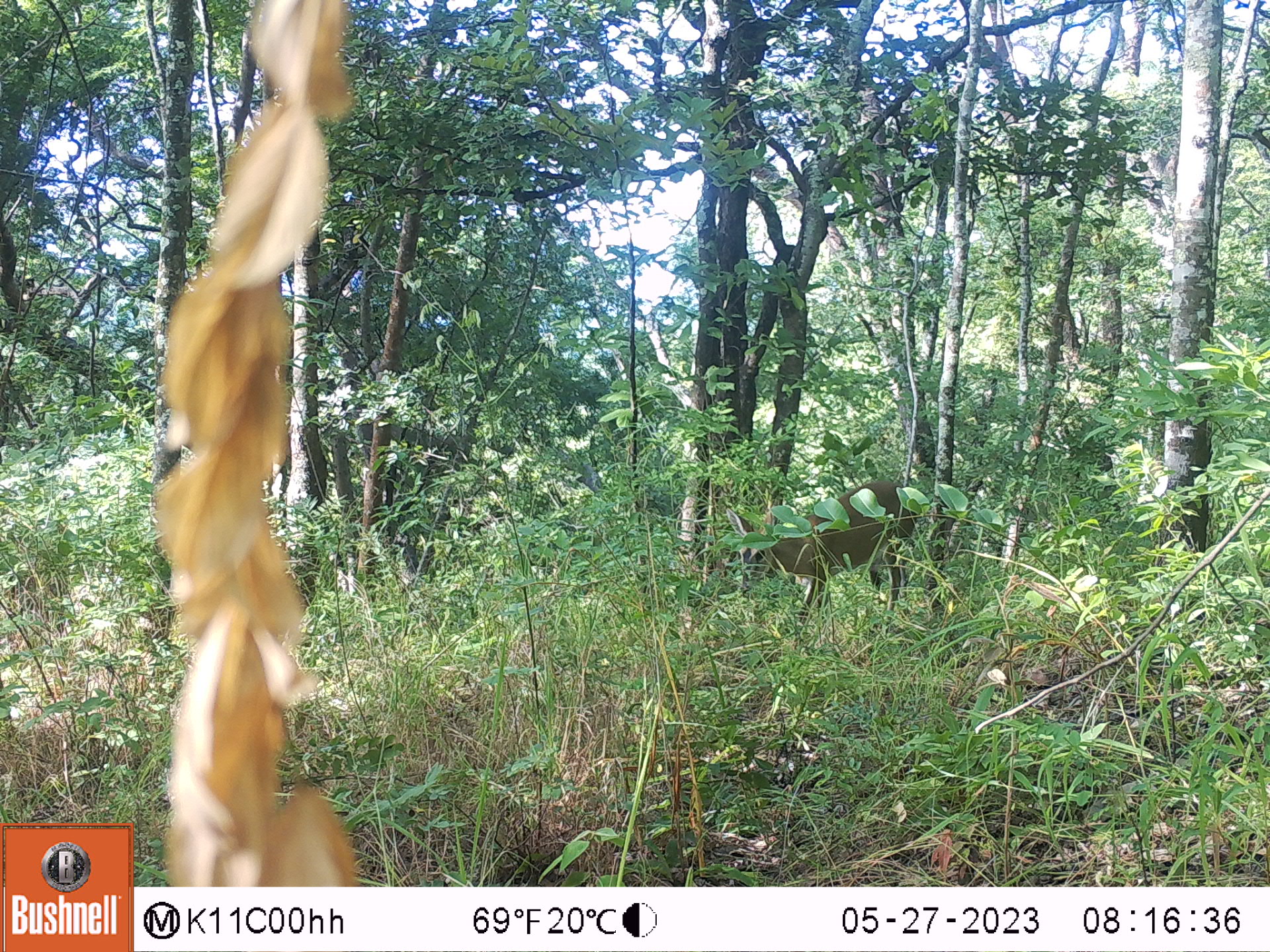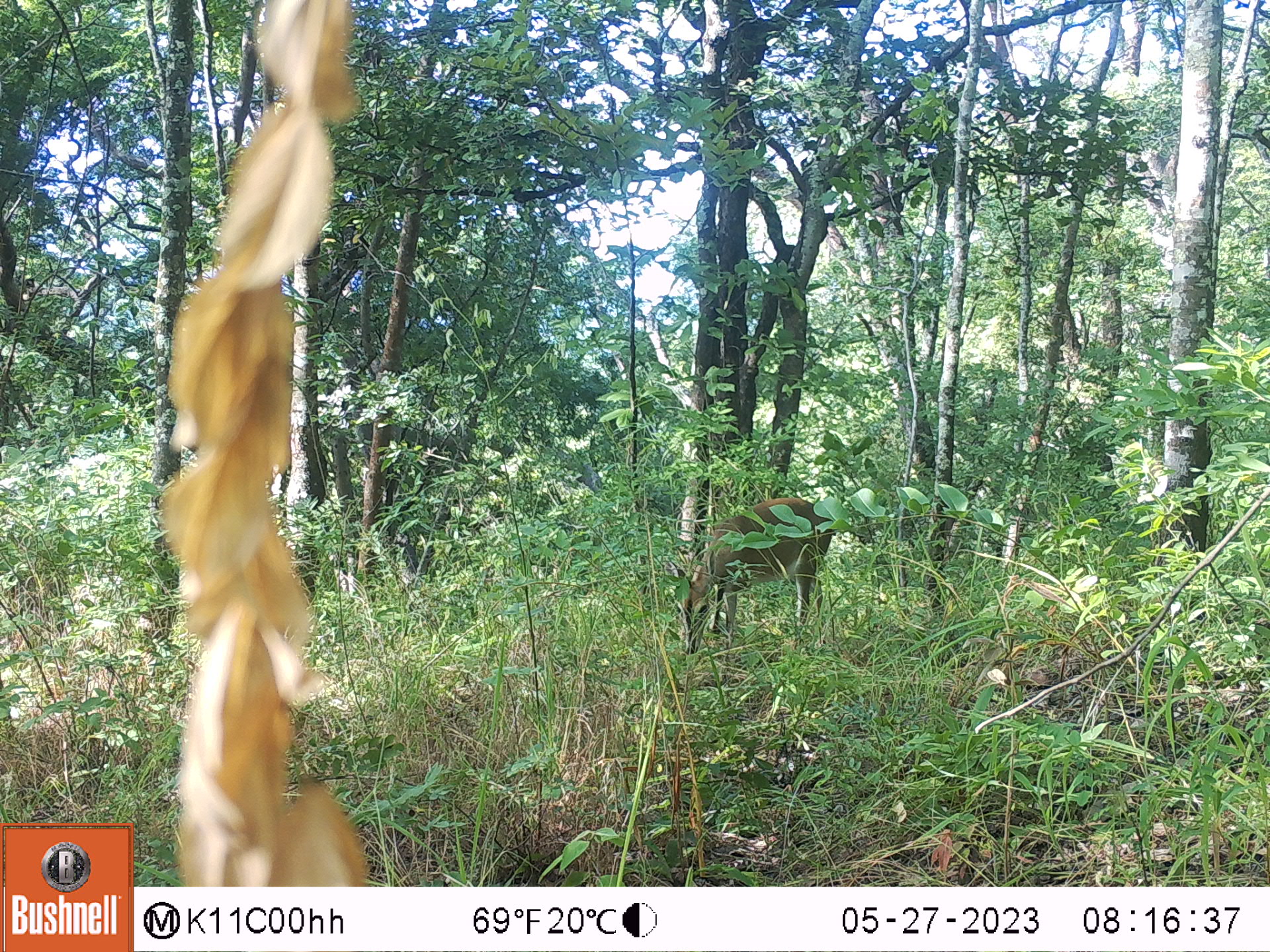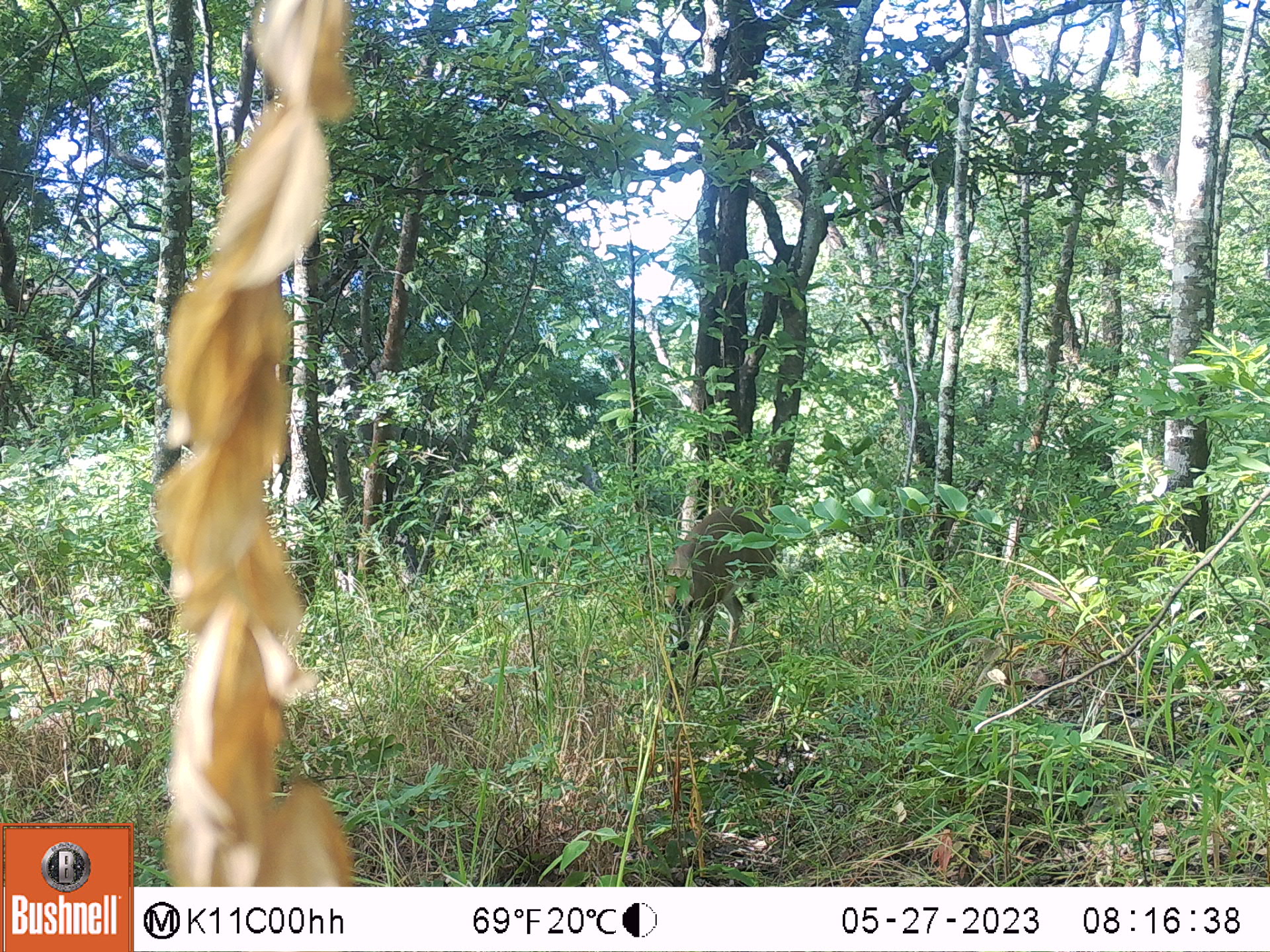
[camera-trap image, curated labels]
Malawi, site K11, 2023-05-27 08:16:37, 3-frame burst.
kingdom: Animalia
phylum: Chordata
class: Mammalia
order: Artiodactyla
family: Bovidae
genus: Sylvicapra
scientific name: Sylvicapra grimmia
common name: common duiker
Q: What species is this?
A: Common duiker (Sylvicapra grimmia).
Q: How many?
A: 1.